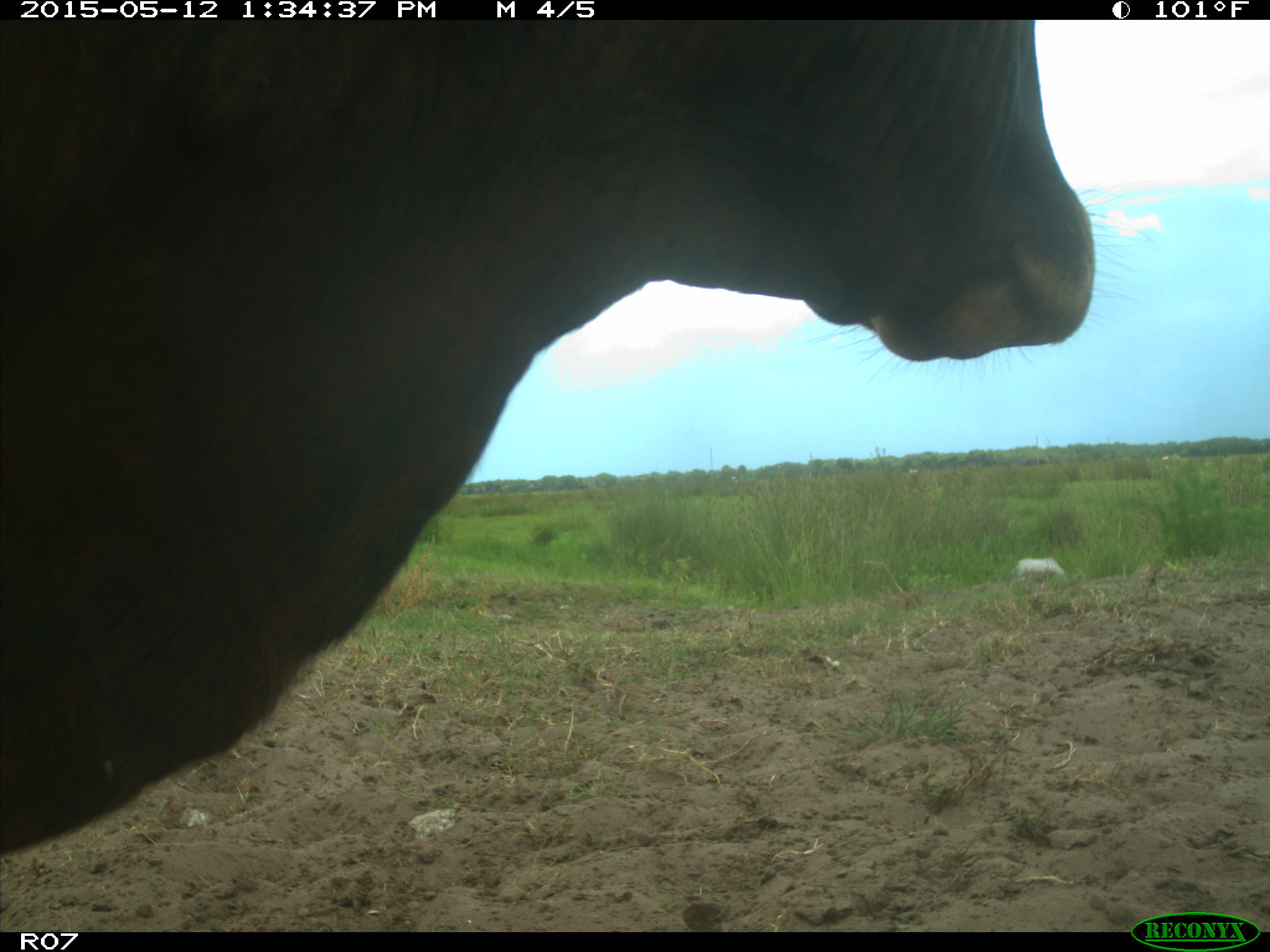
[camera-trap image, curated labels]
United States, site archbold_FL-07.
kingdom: Animalia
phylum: Chordata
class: Mammalia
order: Artiodactyla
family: Bovidae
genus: Bos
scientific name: Bos taurus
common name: domestic cow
Bos taurus (domestic cow).